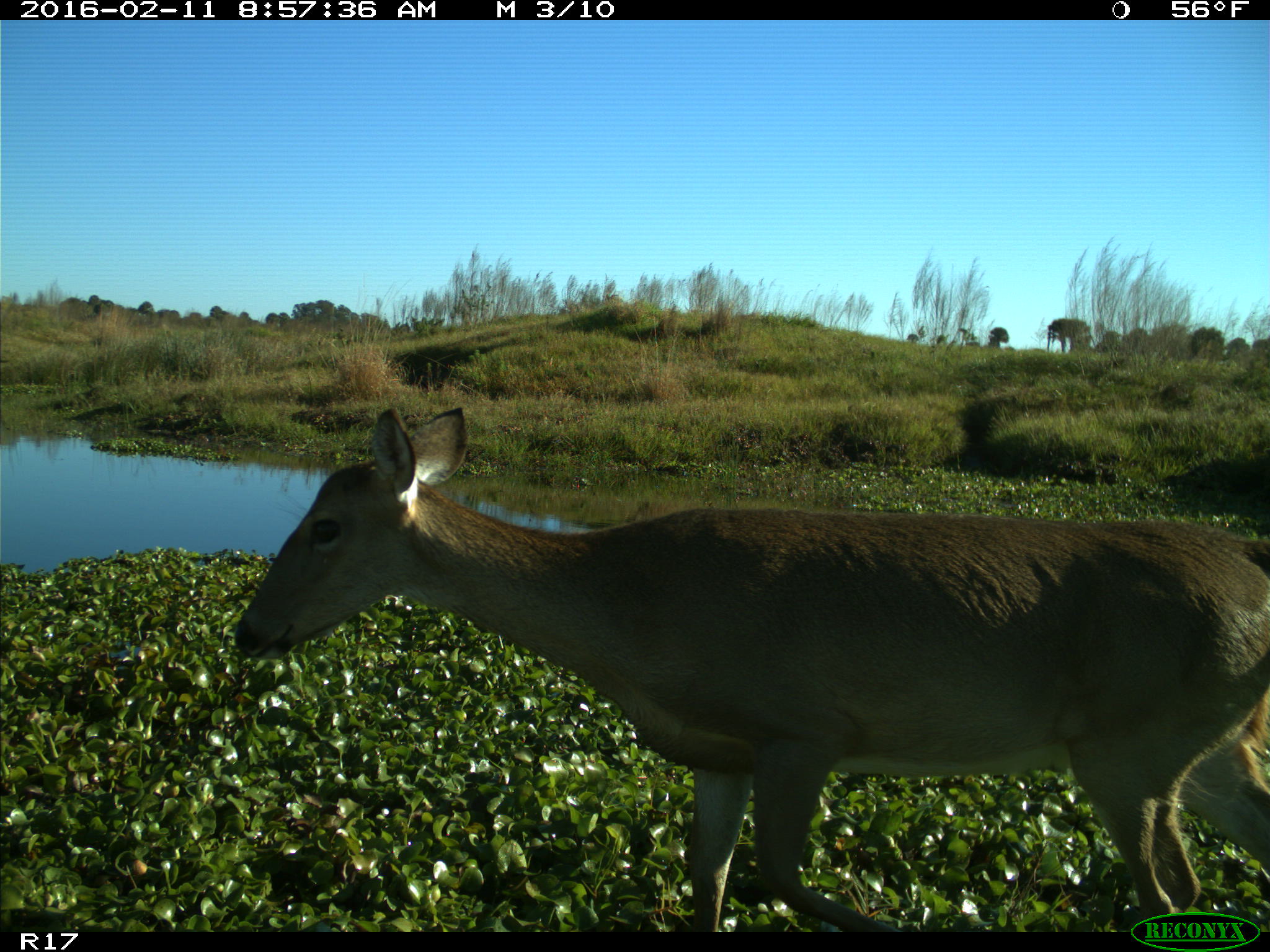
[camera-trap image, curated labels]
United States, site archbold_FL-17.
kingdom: Animalia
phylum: Chordata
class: Mammalia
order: Artiodactyla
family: Cervidae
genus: Odocoileus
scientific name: Odocoileus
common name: deer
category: unidentified deer